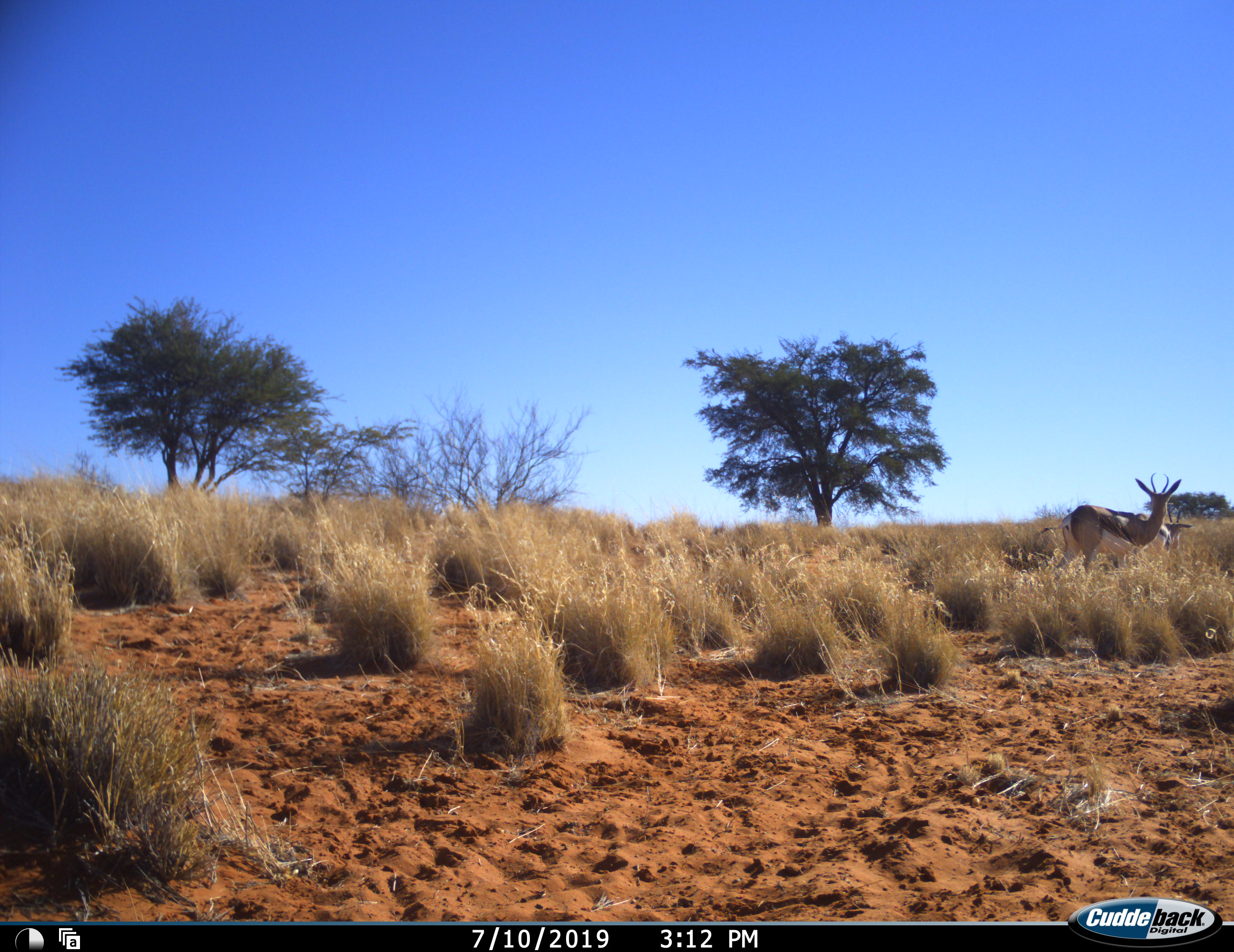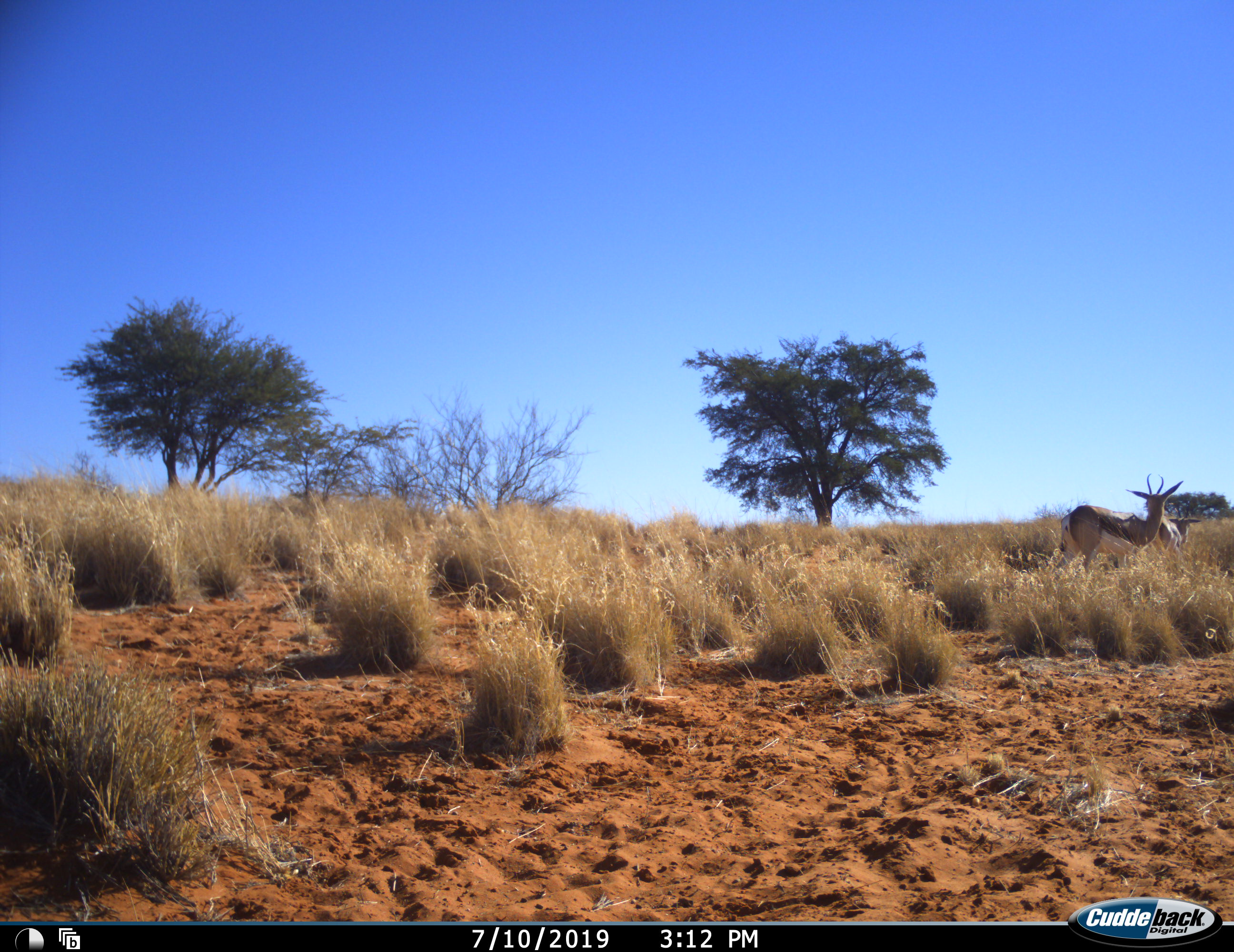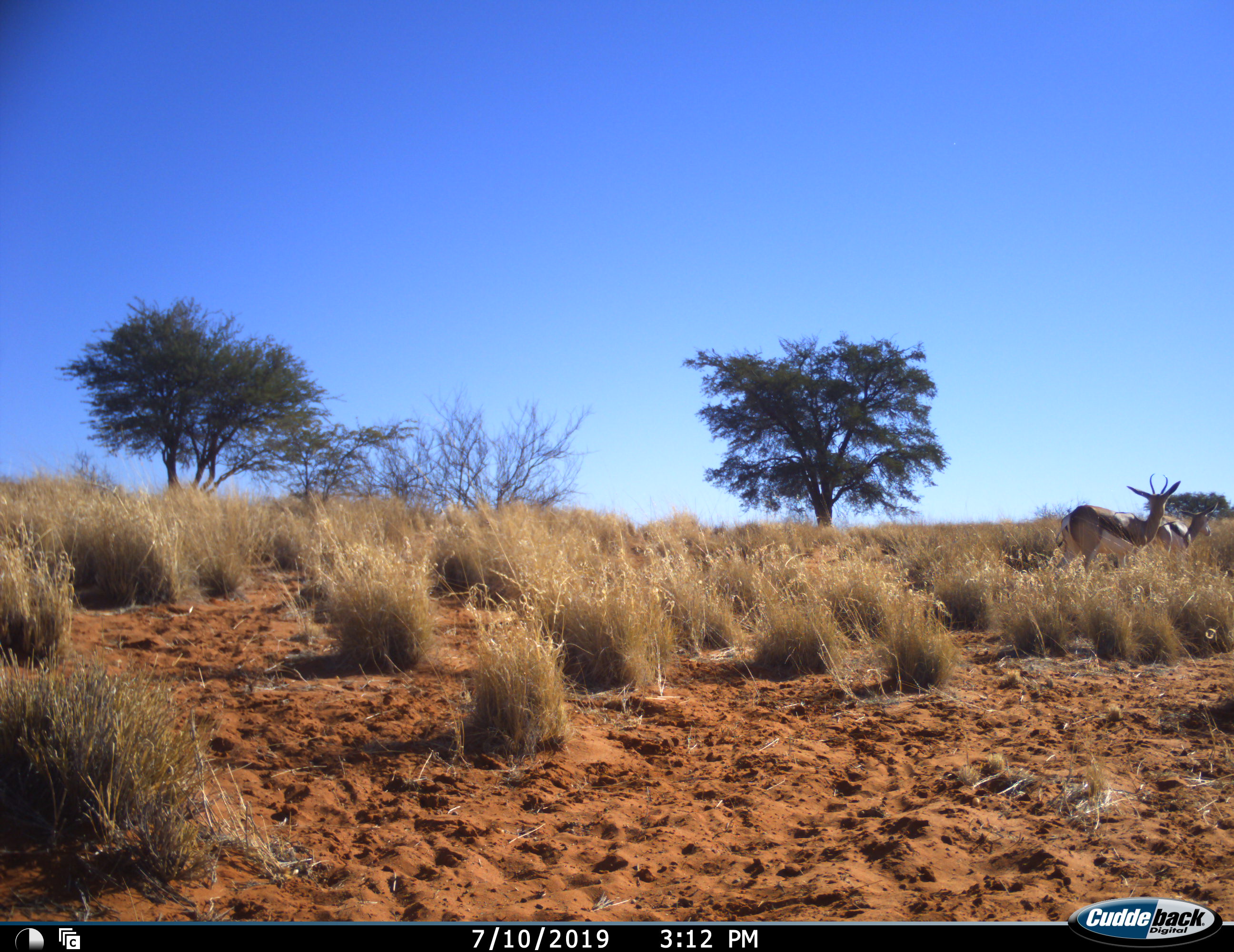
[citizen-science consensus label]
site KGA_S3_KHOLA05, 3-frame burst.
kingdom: Animalia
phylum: Chordata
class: Mammalia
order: Artiodactyla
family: Bovidae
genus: Antidorcas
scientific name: Antidorcas marsupialis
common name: springbok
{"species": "springbok (Antidorcas marsupialis)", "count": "2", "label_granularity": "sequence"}